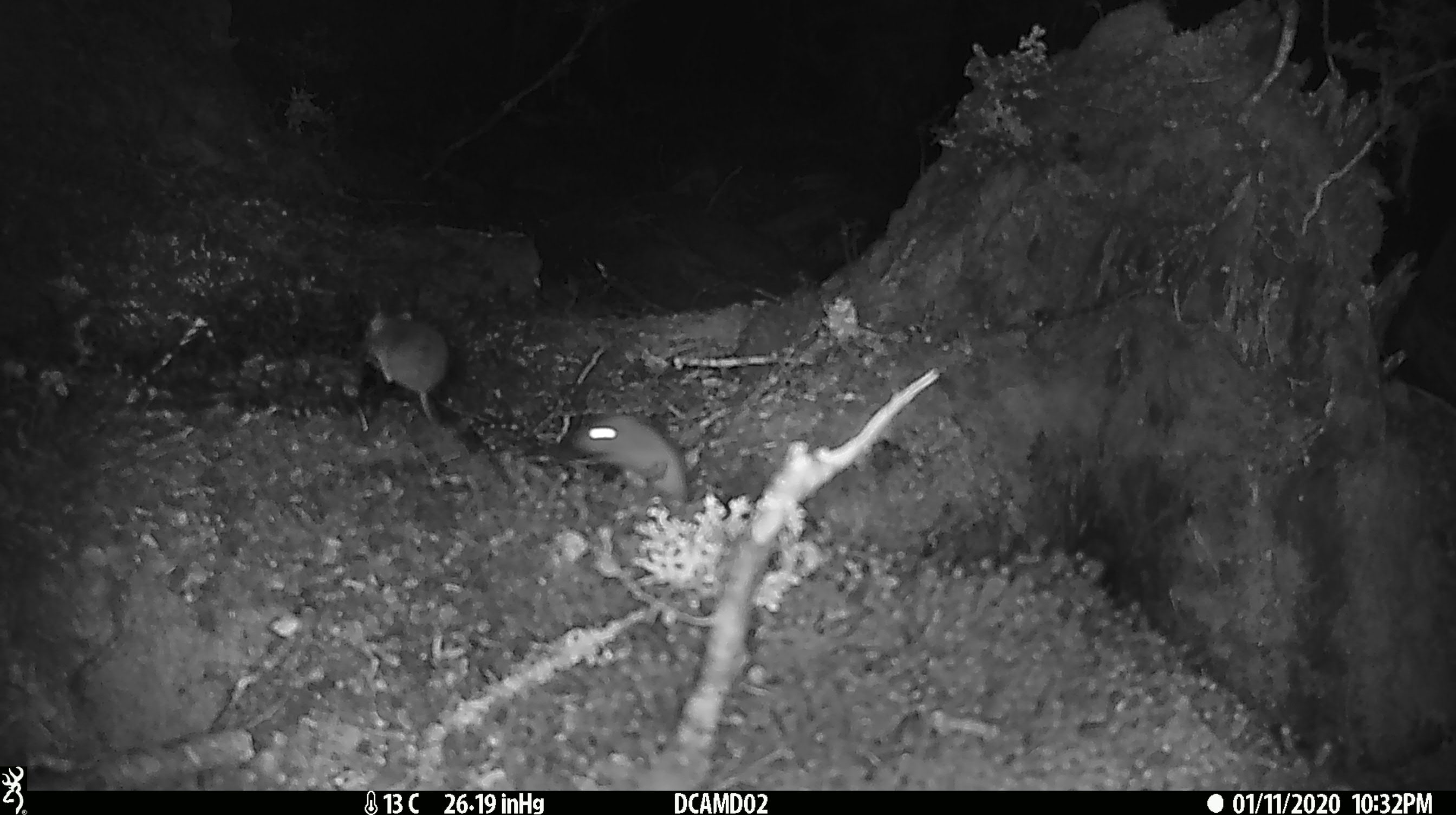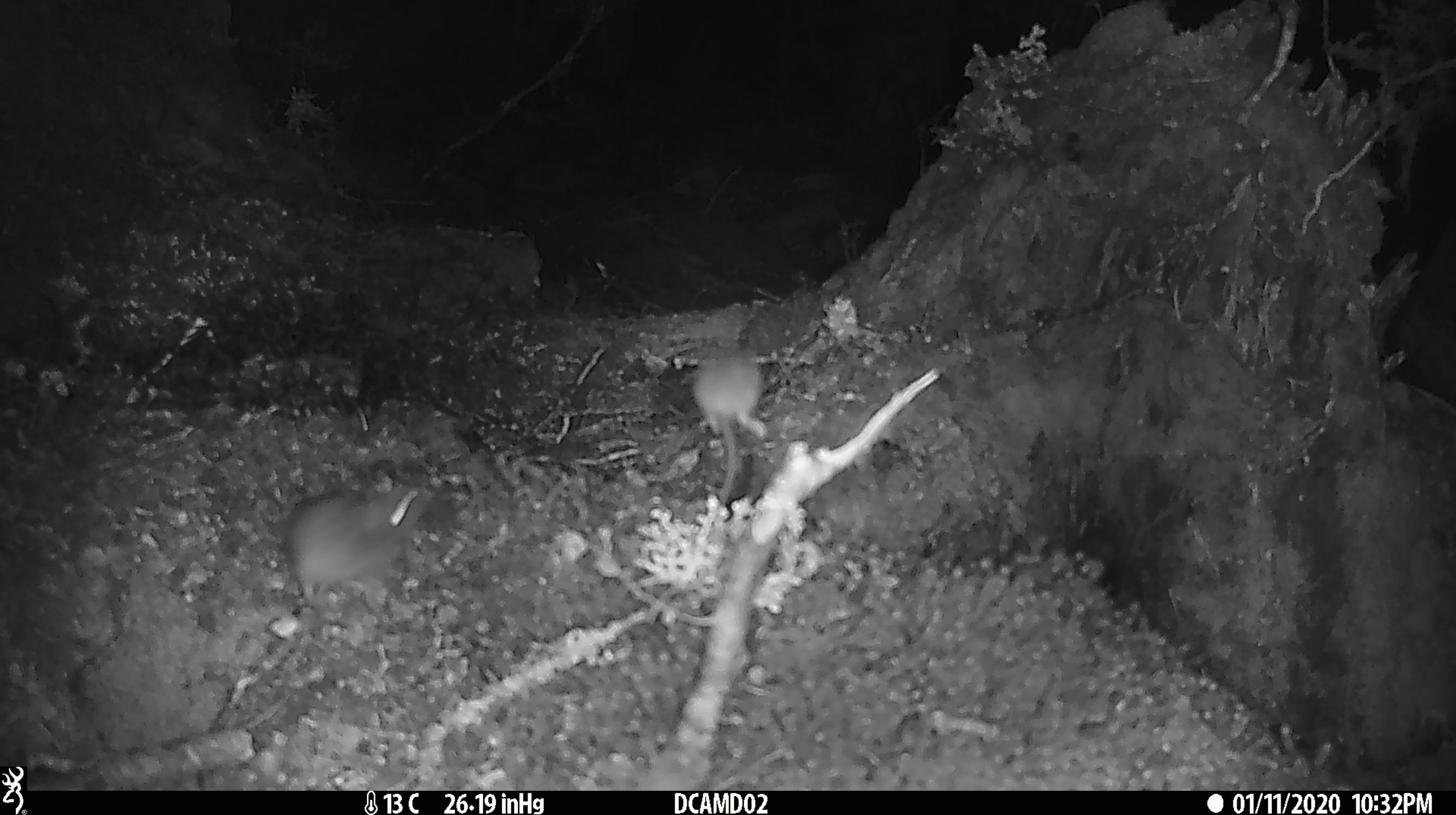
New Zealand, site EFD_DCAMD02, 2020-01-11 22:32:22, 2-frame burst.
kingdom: Animalia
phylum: Chordata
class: Mammalia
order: Rodentia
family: Muridae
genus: Mus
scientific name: Mus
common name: mouse